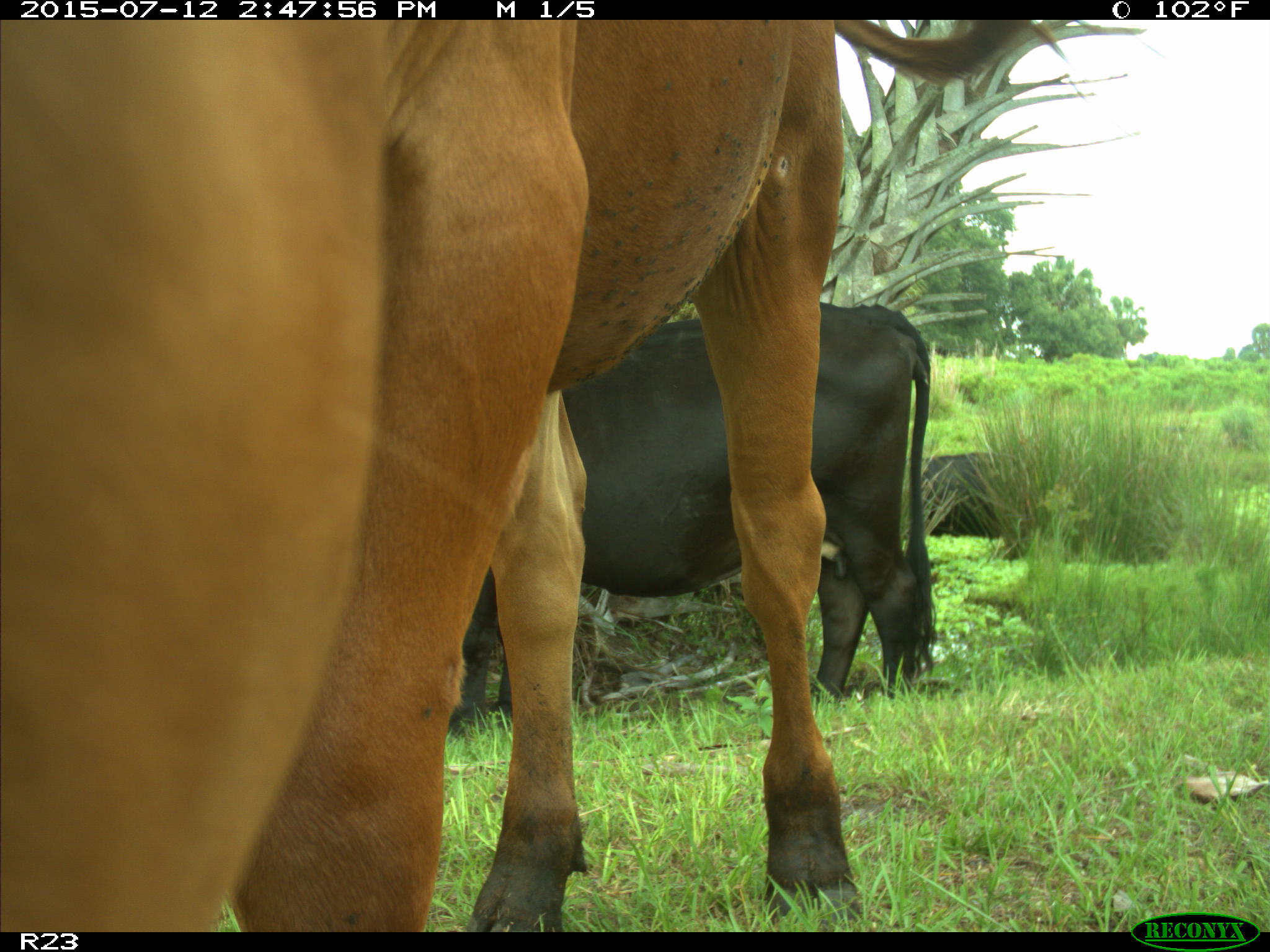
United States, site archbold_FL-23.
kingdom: Animalia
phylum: Chordata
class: Mammalia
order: Artiodactyla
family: Bovidae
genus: Bos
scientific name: Bos taurus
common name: domestic cow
Bos taurus (domestic cow).